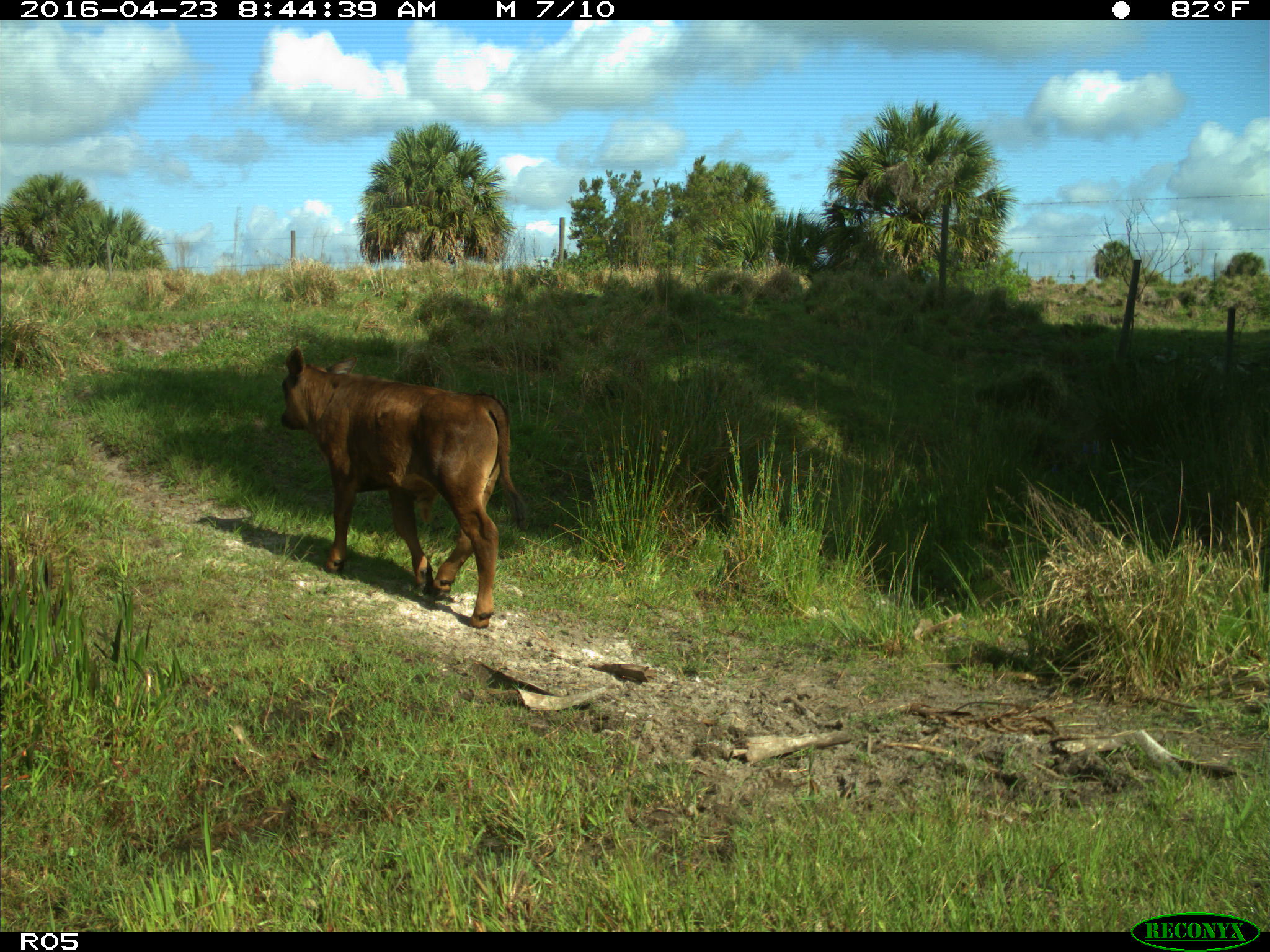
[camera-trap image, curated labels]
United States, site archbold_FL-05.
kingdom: Animalia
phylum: Chordata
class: Mammalia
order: Artiodactyla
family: Bovidae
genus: Bos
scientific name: Bos taurus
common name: domestic cow